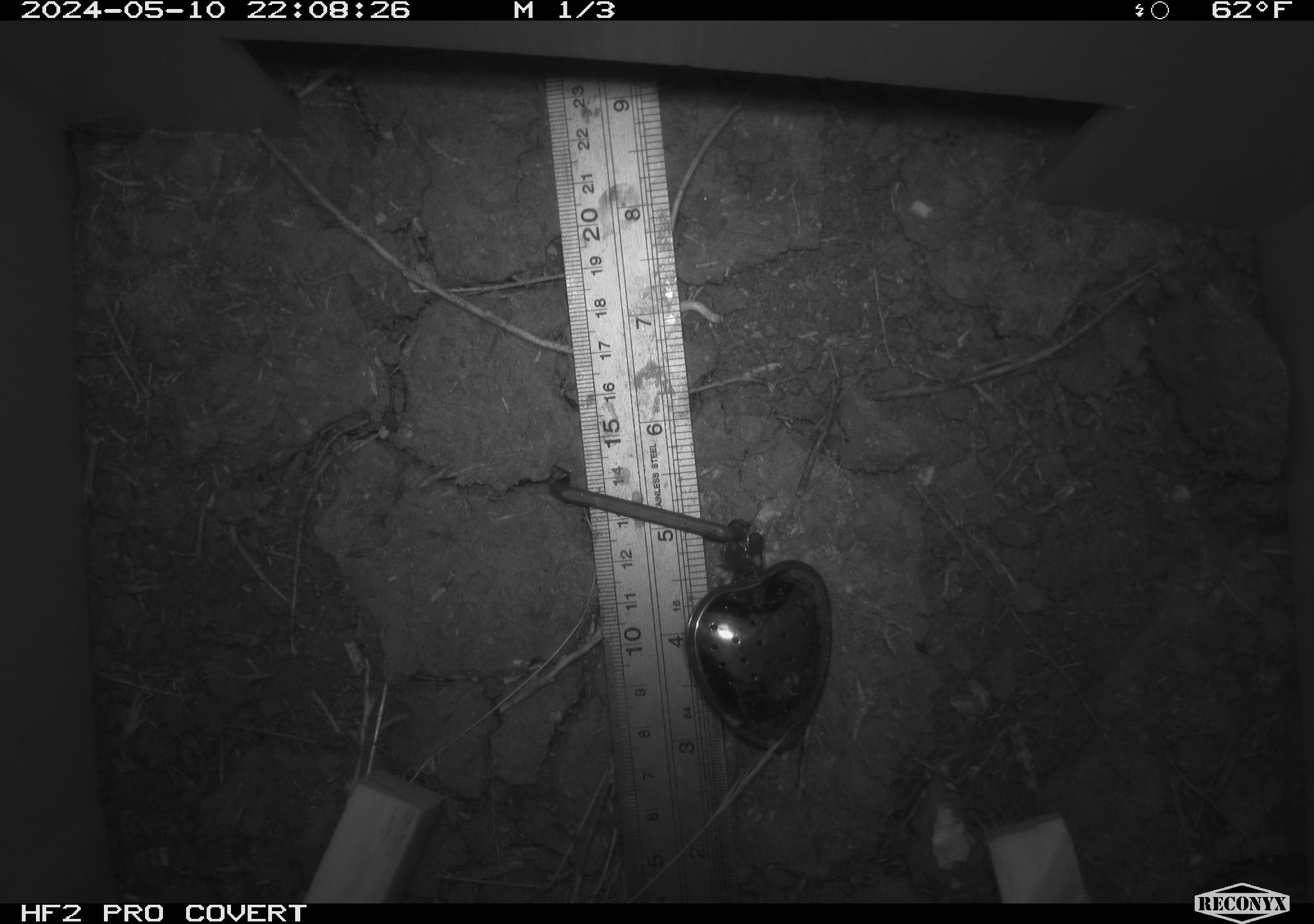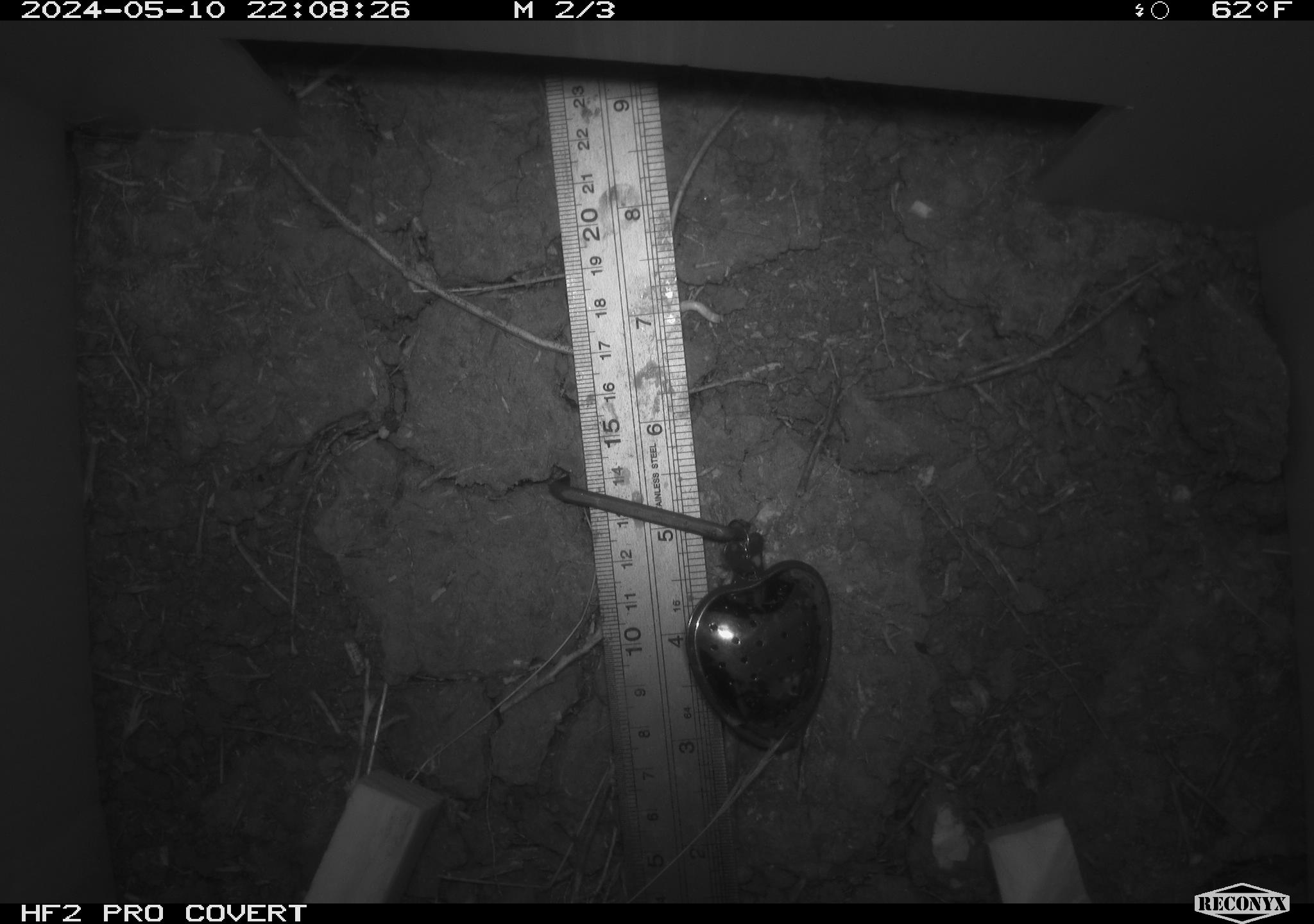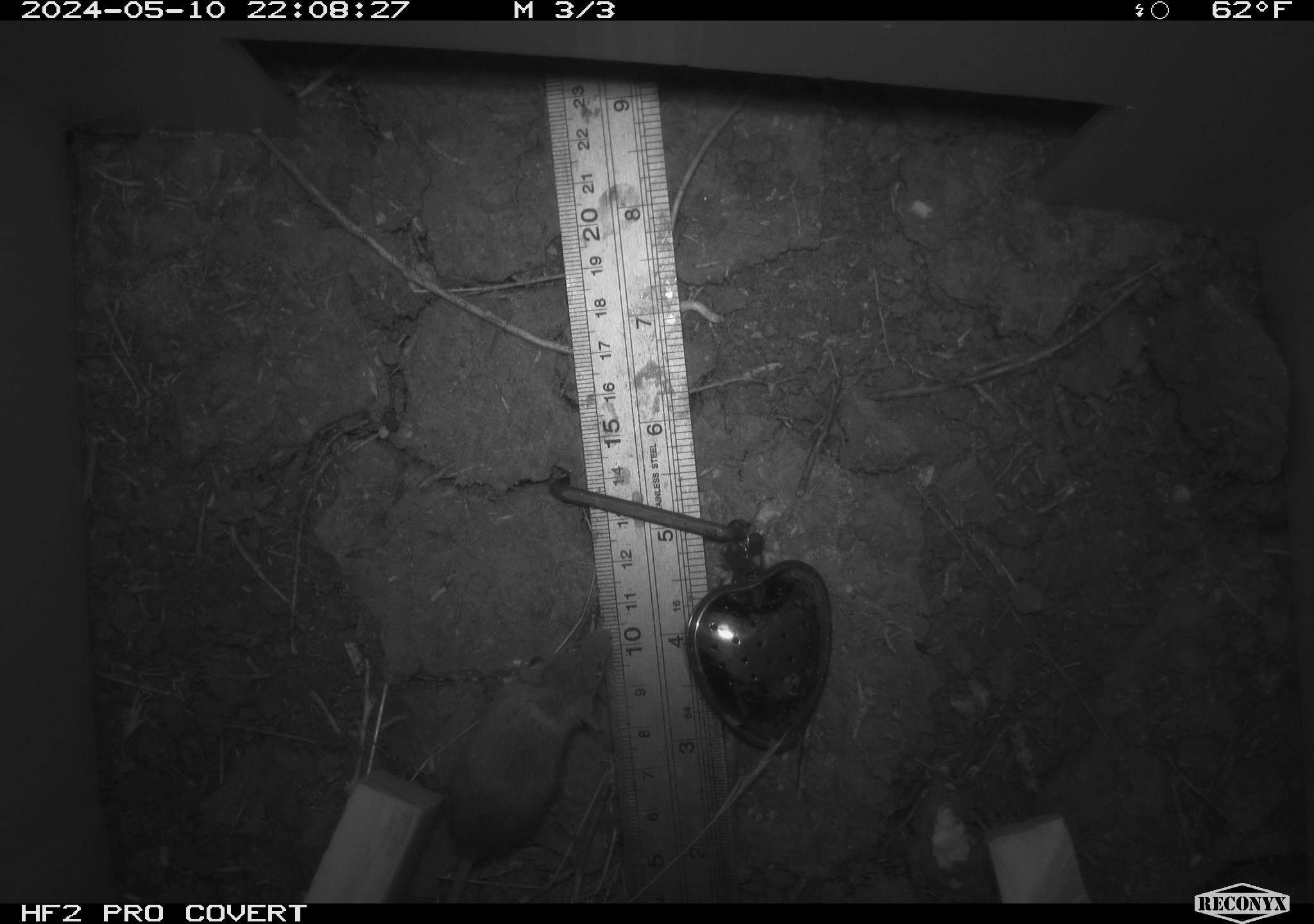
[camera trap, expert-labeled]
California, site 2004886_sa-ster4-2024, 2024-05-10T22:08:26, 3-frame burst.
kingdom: Animalia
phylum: Chordata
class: Mammalia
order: Rodentia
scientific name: Rodentia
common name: mouse species